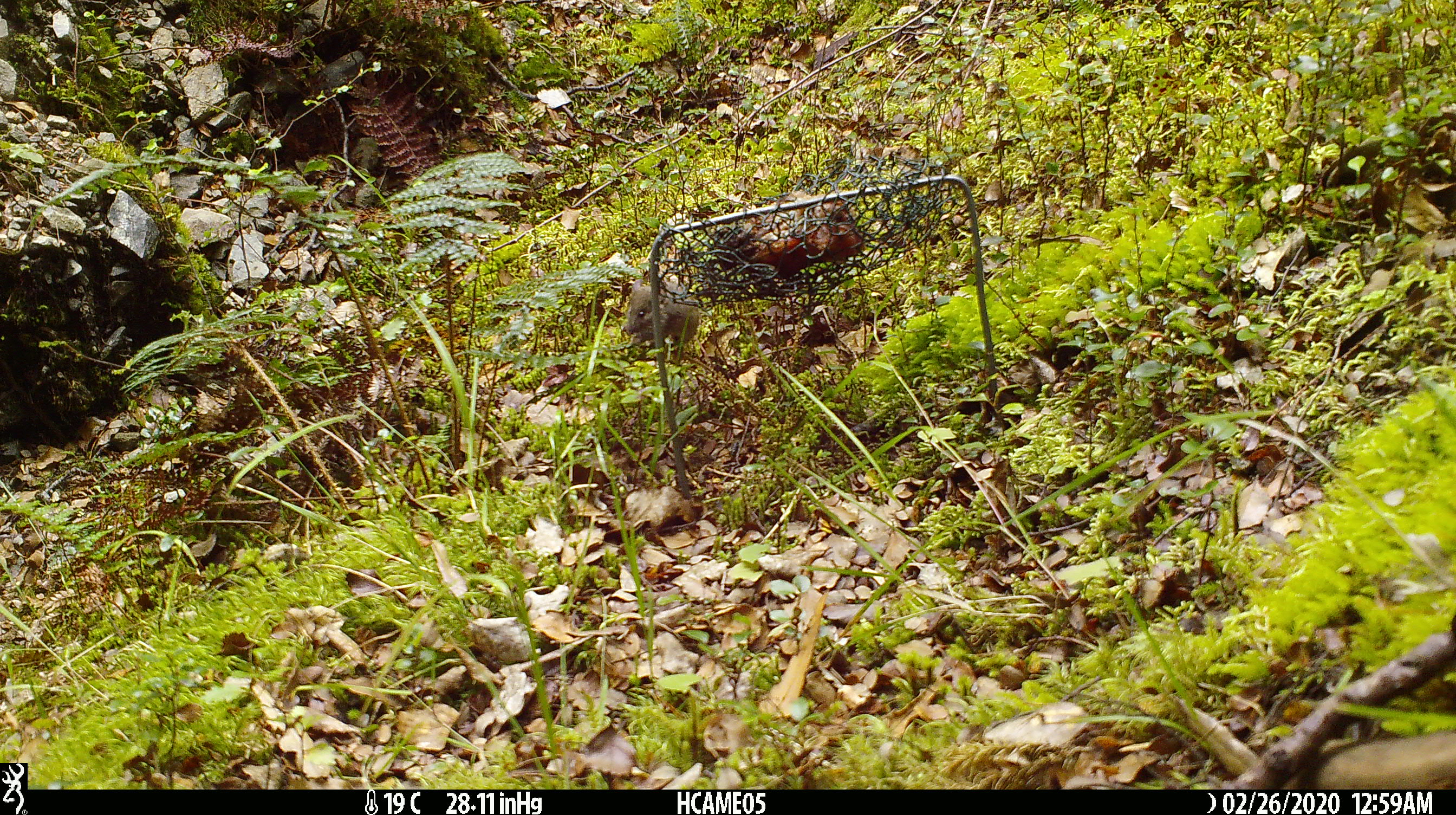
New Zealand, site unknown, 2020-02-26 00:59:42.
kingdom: Animalia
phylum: Chordata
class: Mammalia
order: Rodentia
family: Muridae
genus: Mus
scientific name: Mus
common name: mouse